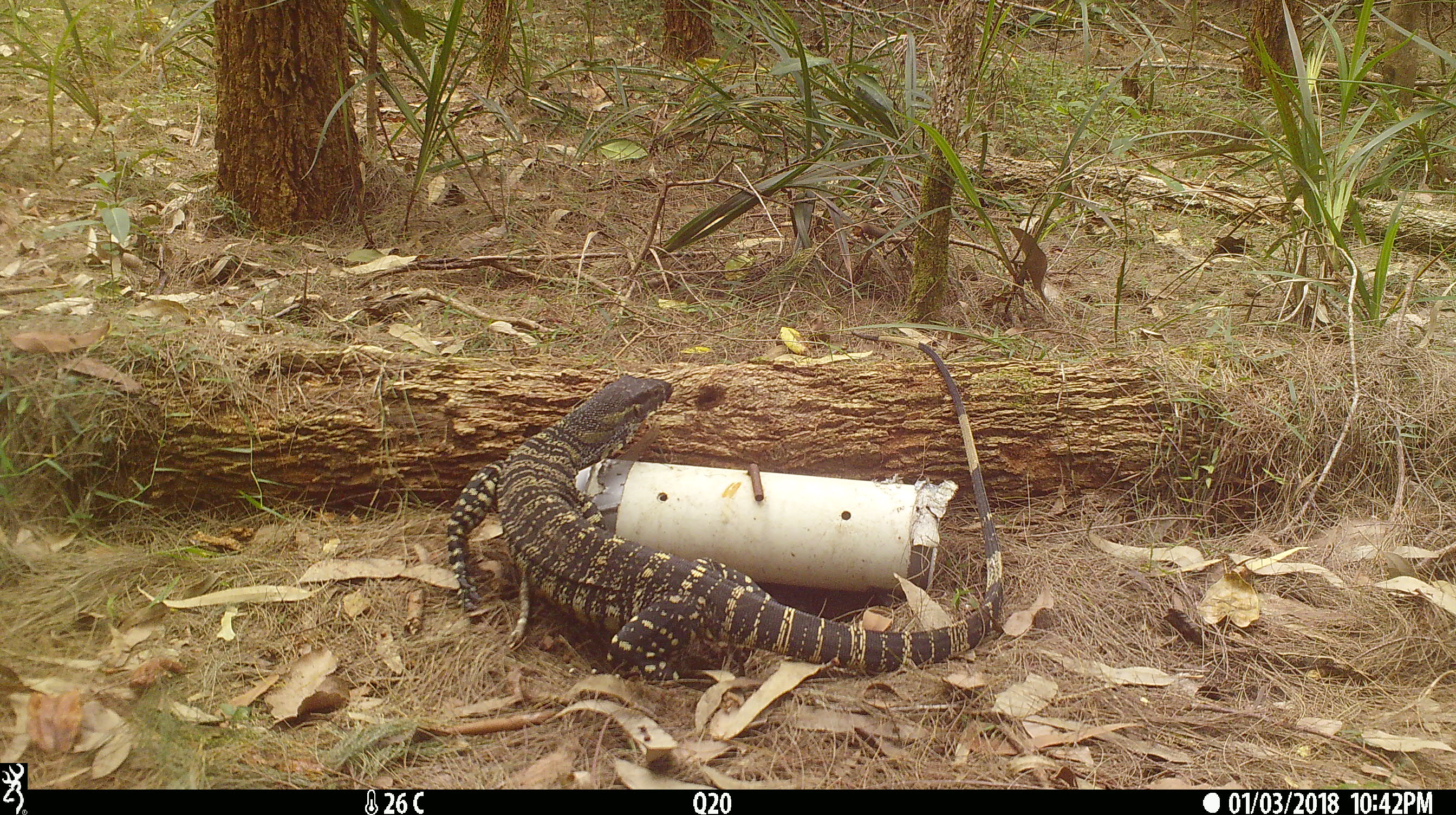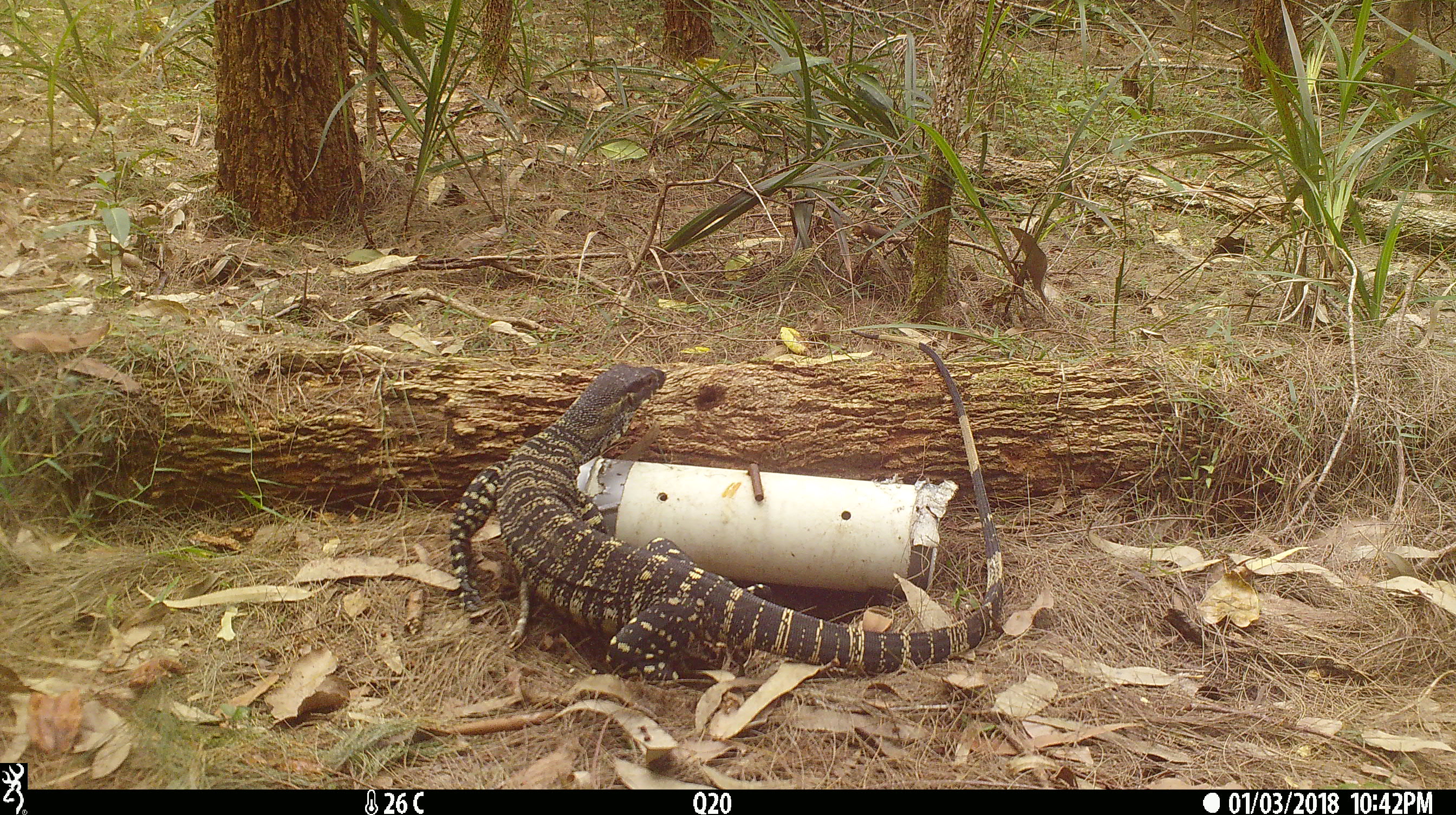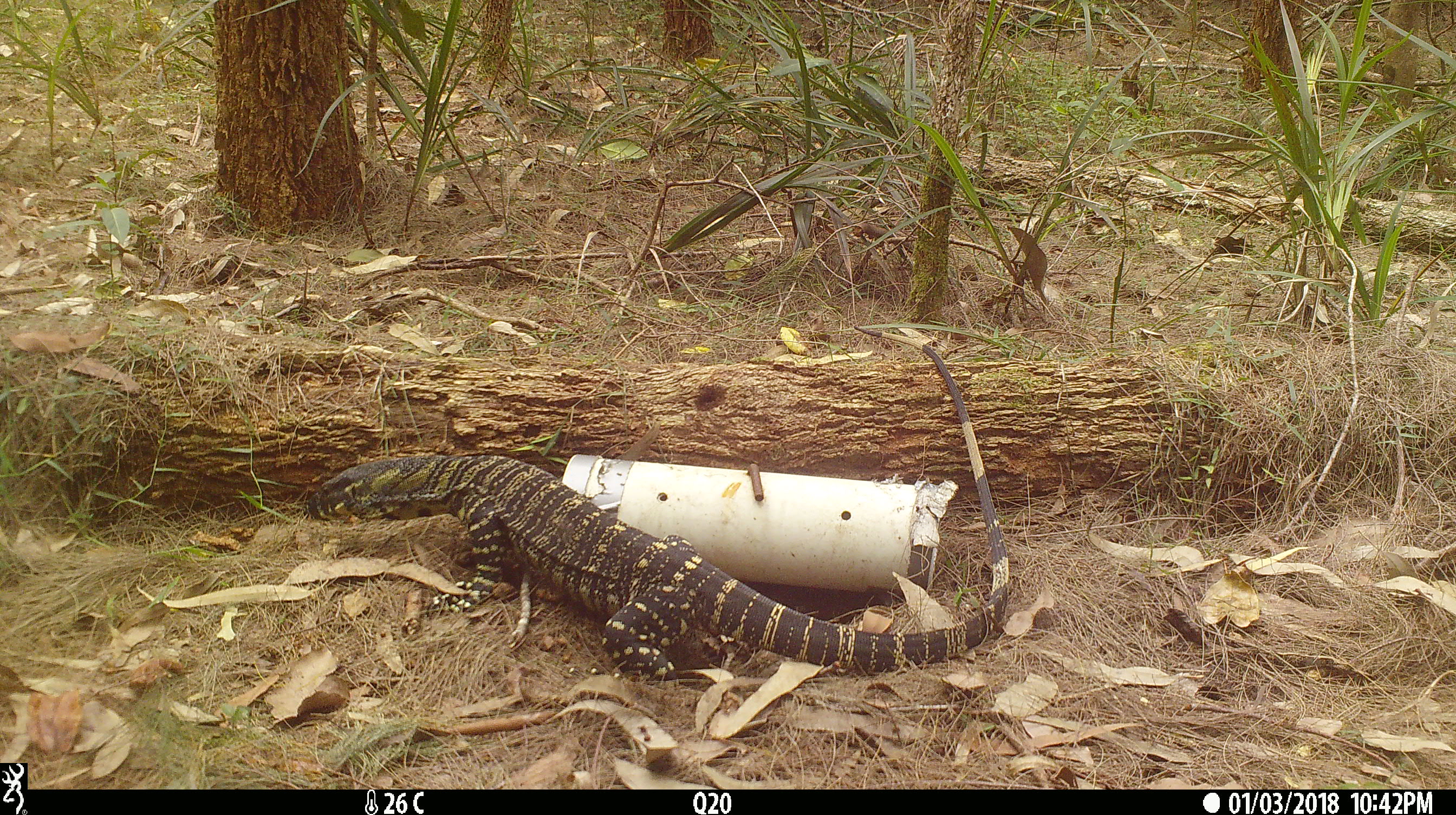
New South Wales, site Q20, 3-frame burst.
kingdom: Animalia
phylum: Chordata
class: Reptilia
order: Squamata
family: Varanidae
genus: Varanus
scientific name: Varanus varius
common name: lace monitor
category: goanna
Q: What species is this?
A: Goanna (lace monitor) (Varanus varius).